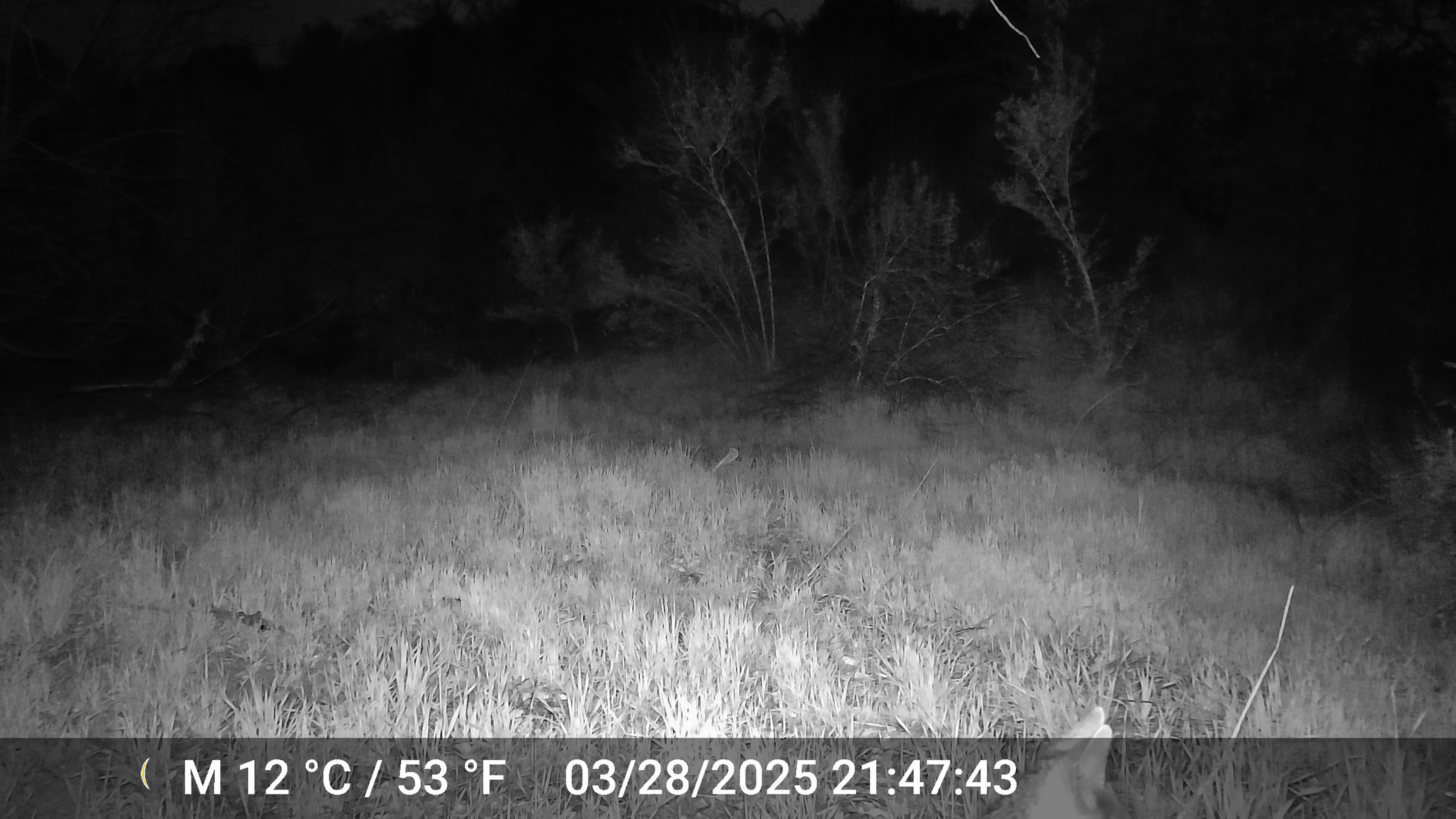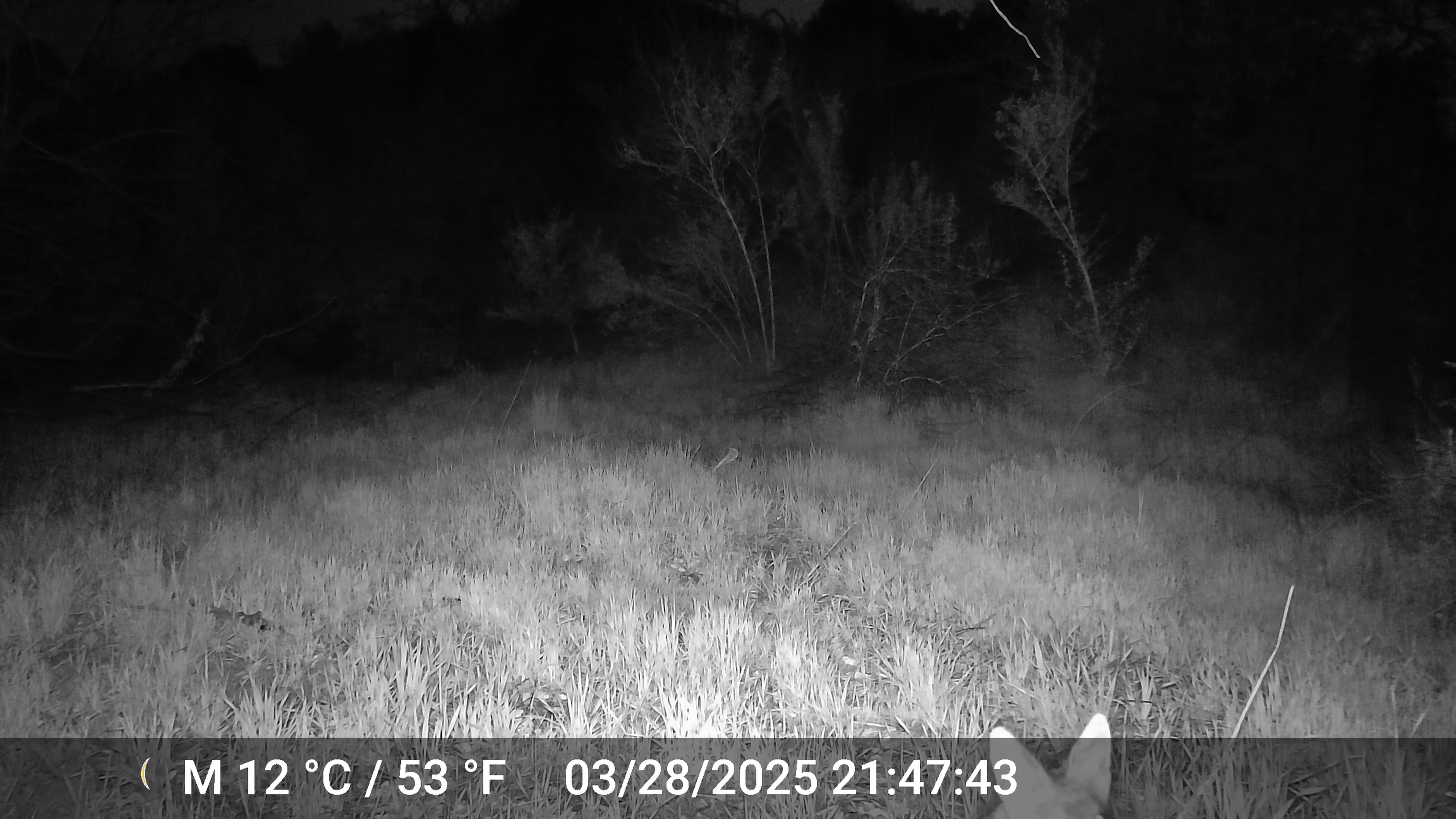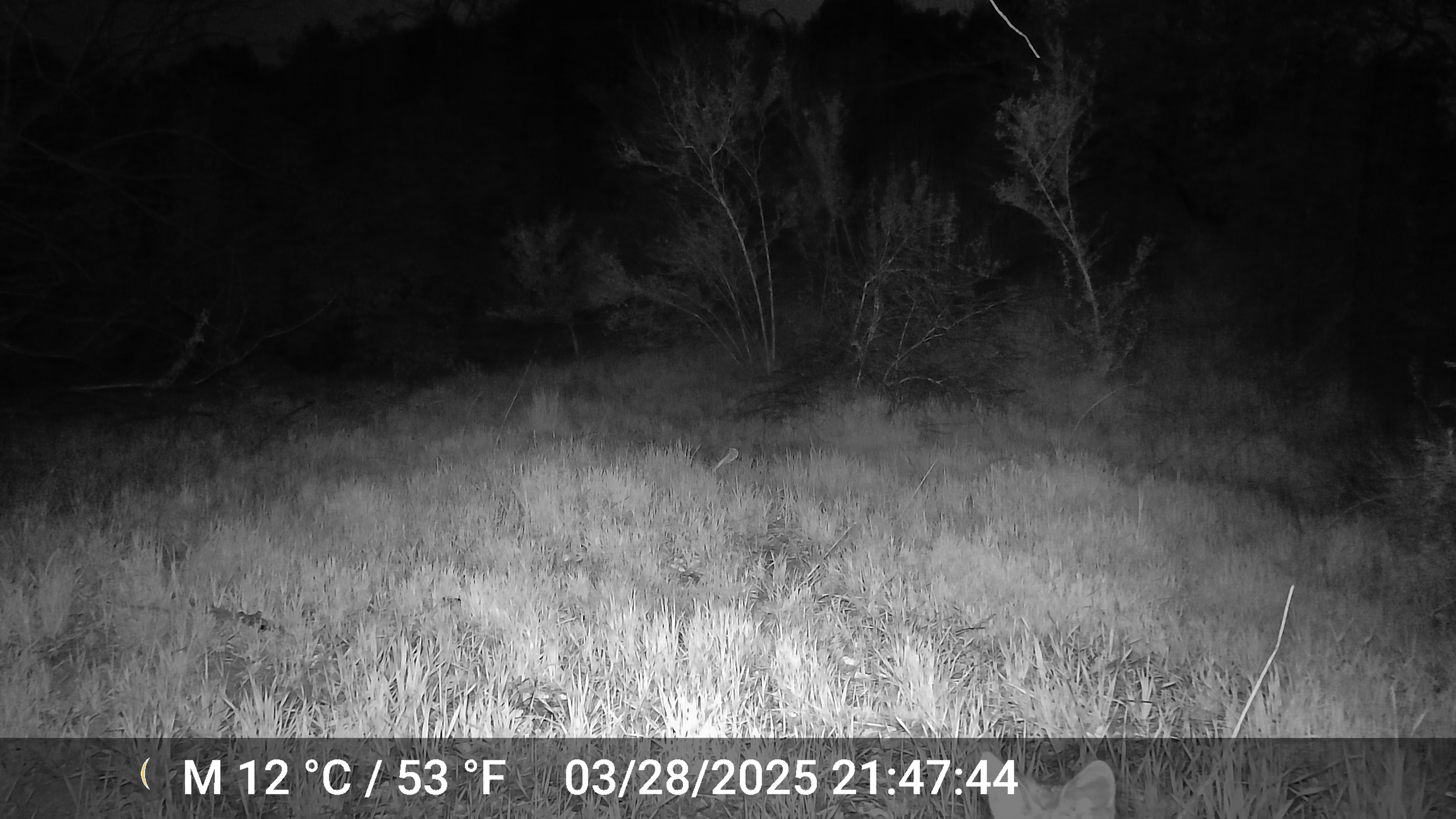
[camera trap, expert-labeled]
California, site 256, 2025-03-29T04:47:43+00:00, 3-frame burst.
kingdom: Animalia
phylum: Chordata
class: Mammalia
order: Carnivora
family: Canidae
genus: Urocyon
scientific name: Urocyon cinereoargenteus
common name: gray fox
Gray fox (Urocyon cinereoargenteus).